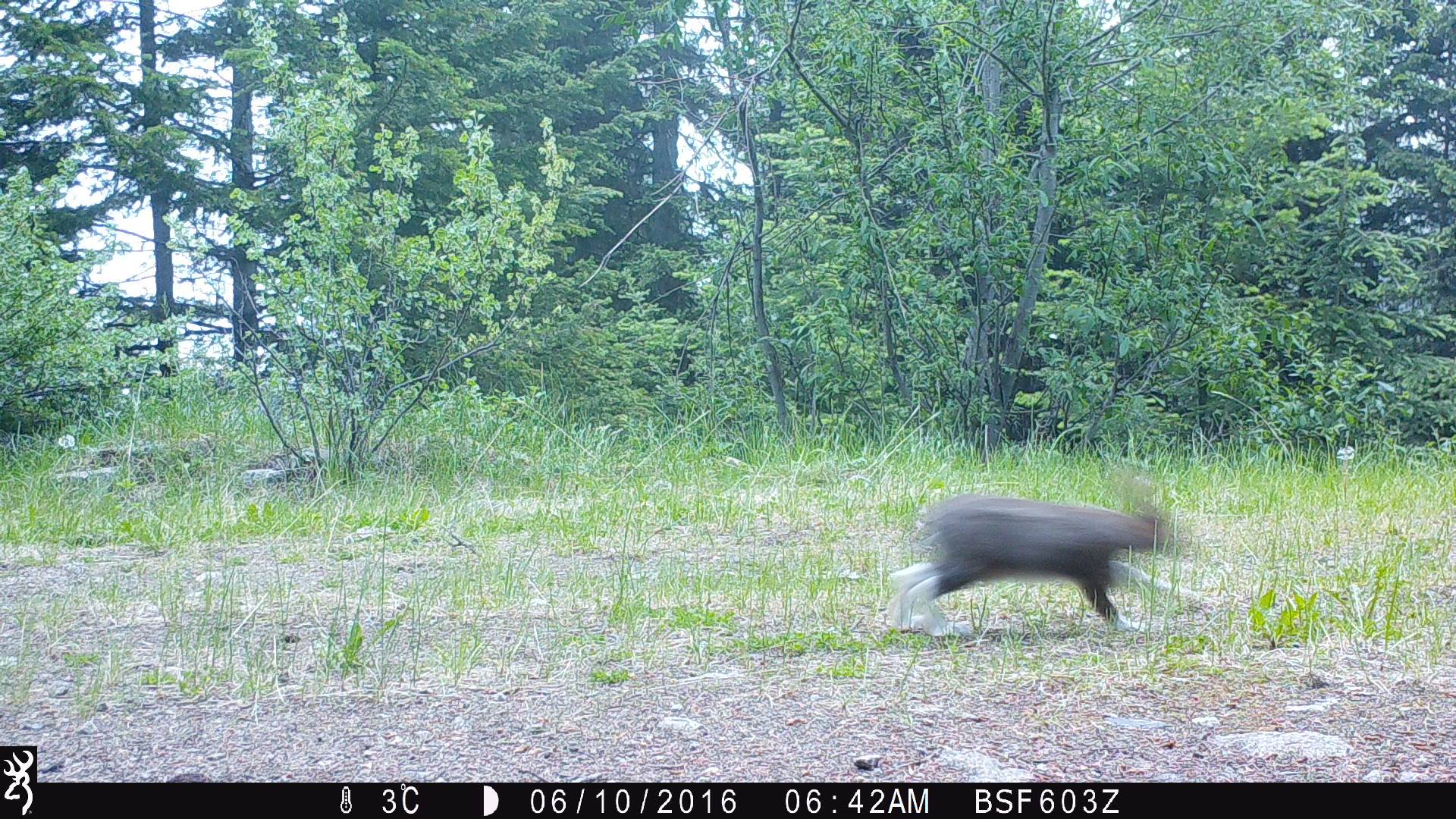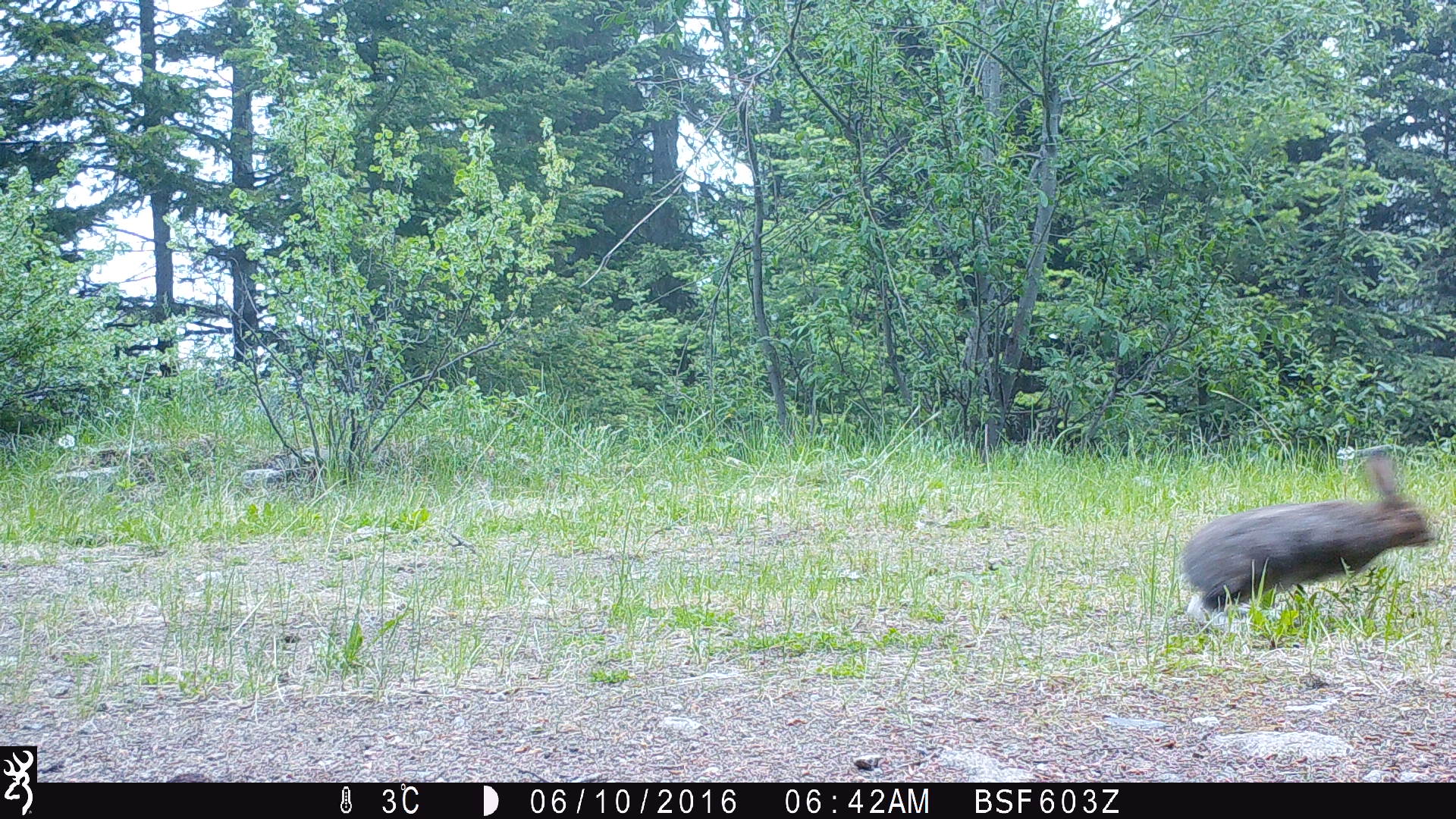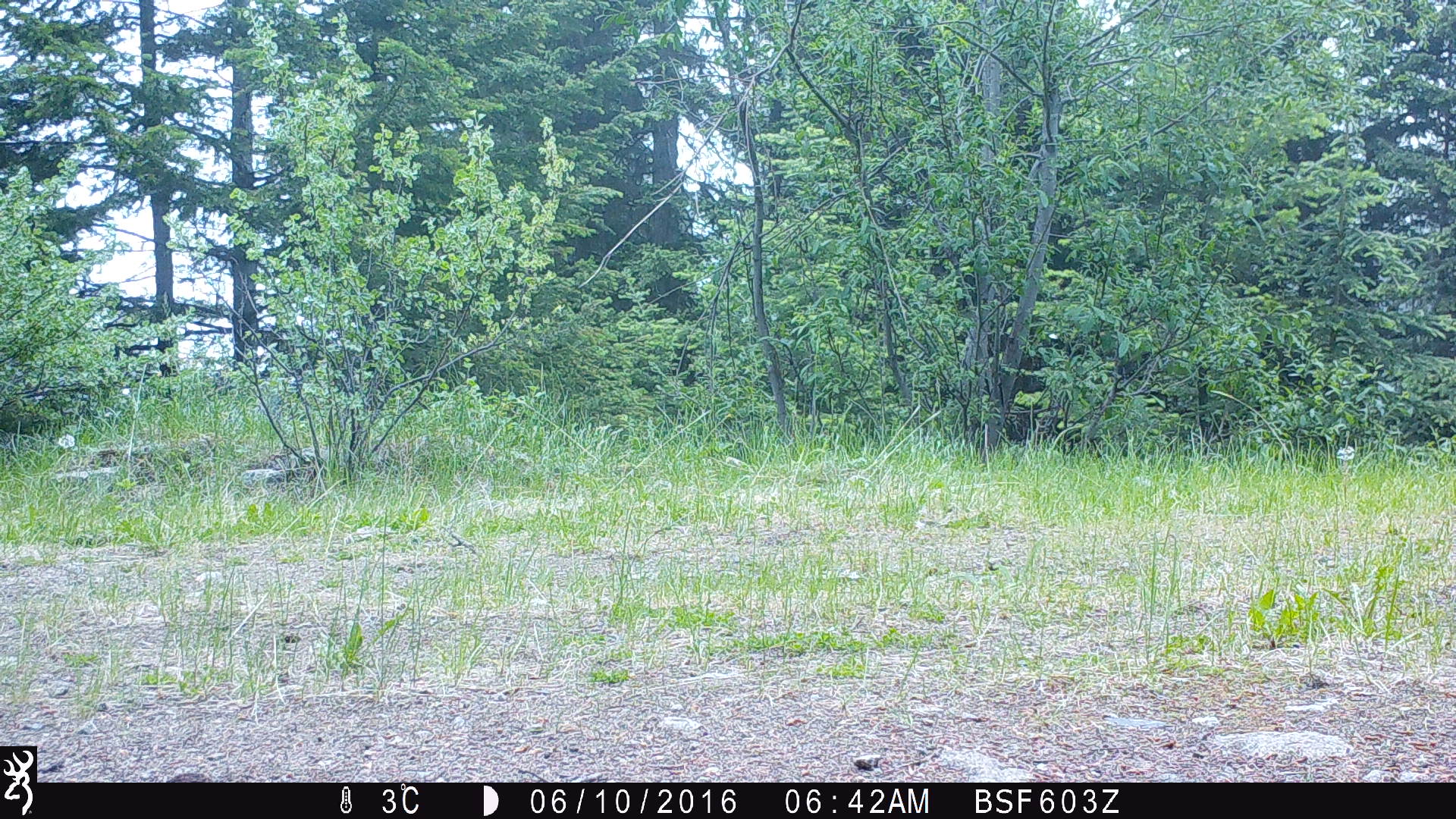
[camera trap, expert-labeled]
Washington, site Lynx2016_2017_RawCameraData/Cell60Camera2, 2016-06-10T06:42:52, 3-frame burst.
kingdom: Animalia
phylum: Chordata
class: Mammalia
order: Lagomorpha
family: Leporidae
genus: Lepus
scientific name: Lepus americanus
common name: snowshoe hare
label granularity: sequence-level